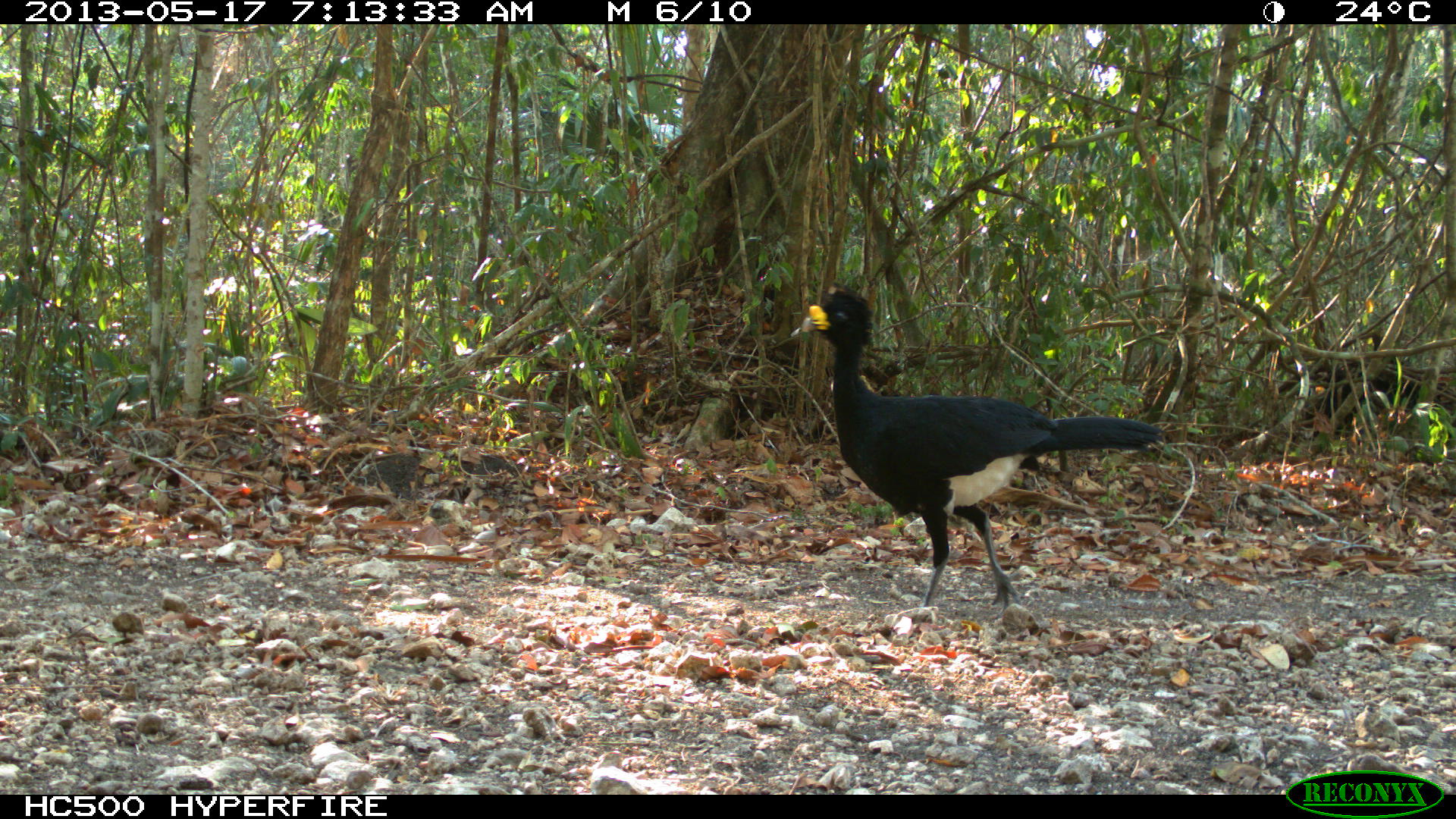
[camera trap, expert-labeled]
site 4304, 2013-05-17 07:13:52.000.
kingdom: Animalia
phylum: Chordata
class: Aves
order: Galliformes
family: Cracidae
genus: Crax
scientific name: Crax rubra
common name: great curassow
Crax rubra (great curassow), count 1, sex male.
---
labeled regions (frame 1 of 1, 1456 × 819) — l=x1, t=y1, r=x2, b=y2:
crax rubra: l=787, t=289, r=1162, b=609